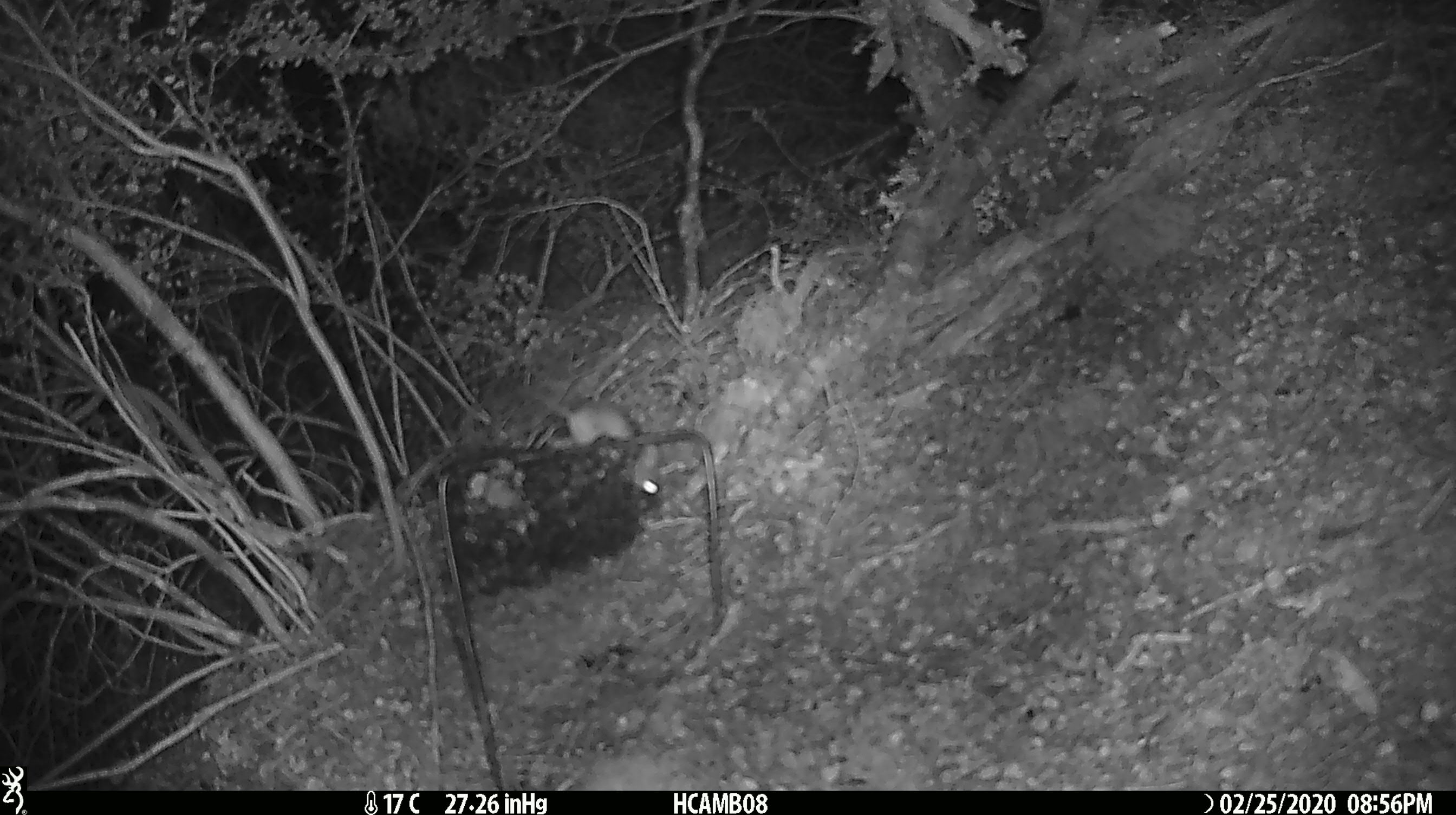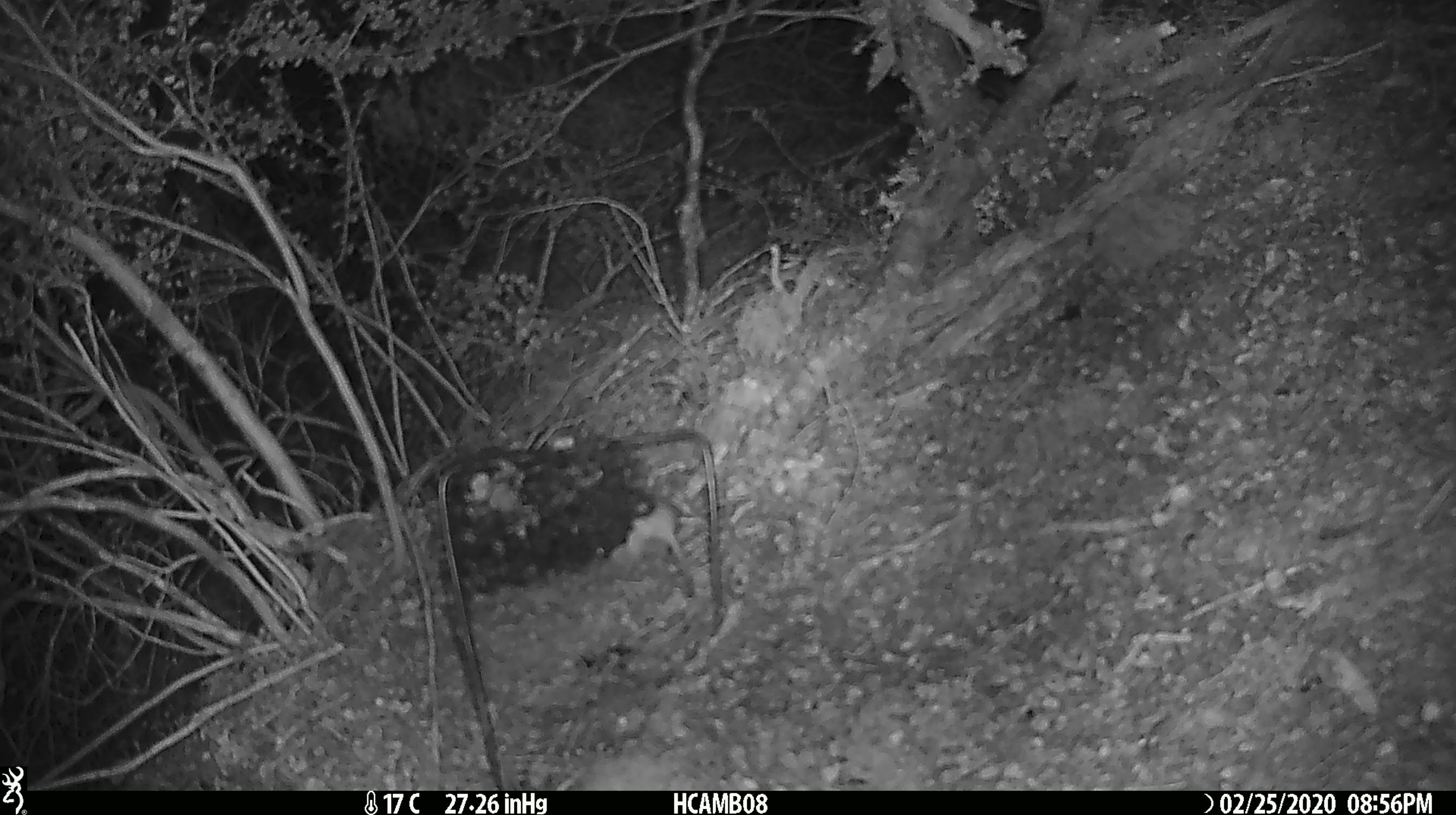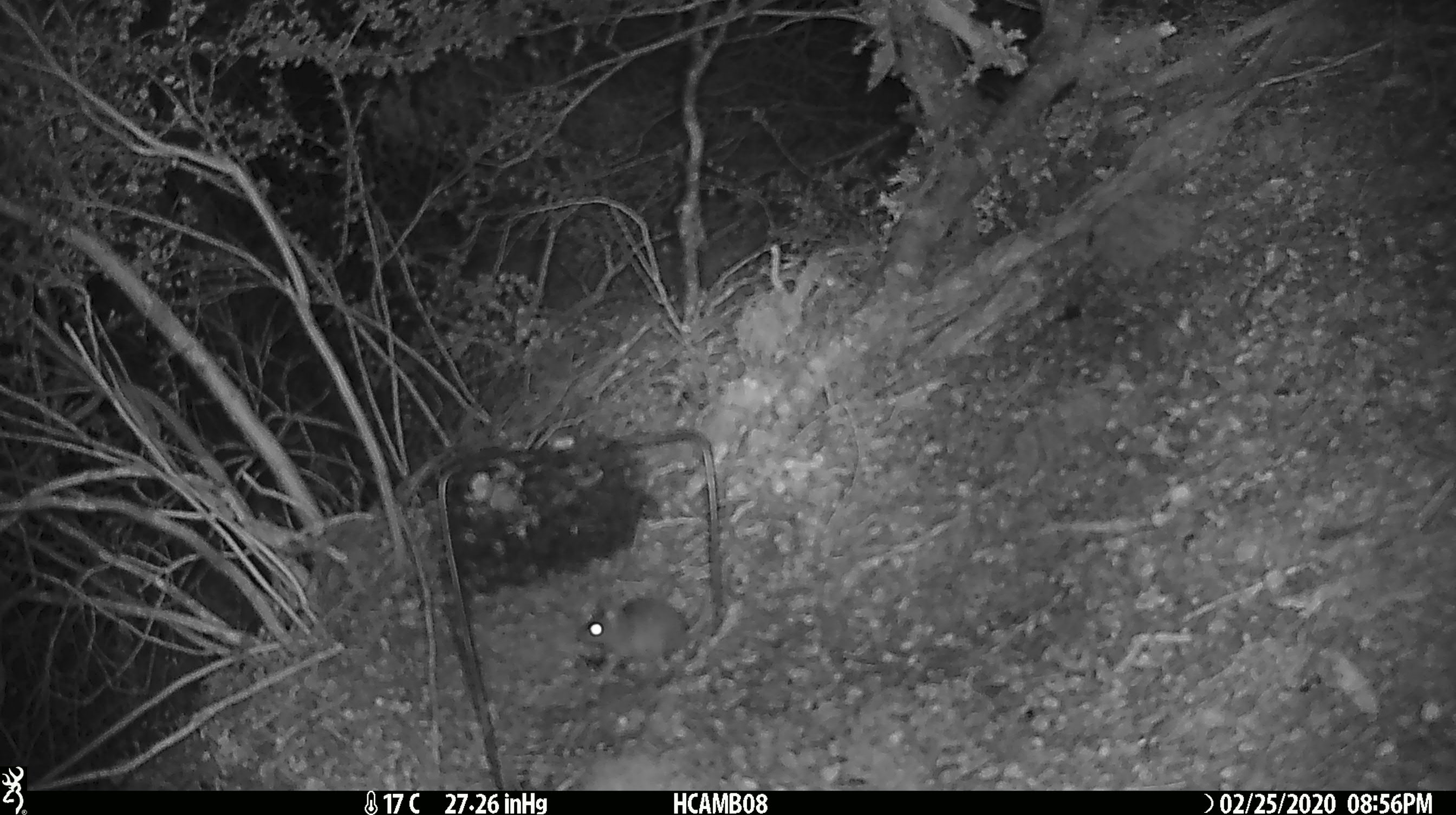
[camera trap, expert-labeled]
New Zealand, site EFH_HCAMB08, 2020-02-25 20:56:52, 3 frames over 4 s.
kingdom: Animalia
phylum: Chordata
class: Mammalia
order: Rodentia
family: Muridae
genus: Mus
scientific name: Mus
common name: mouse